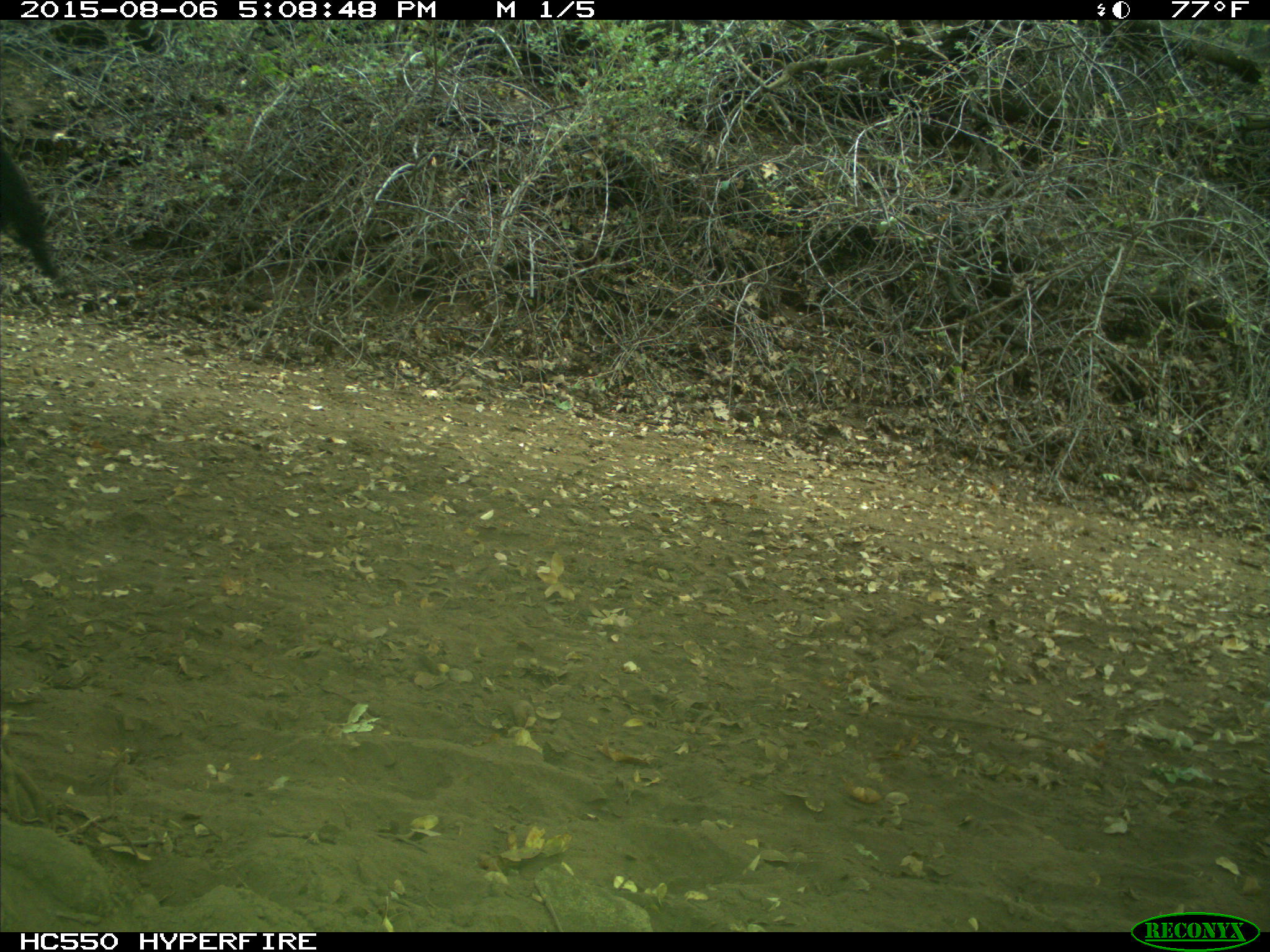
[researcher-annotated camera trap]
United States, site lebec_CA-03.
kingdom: Animalia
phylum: Chordata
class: Mammalia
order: Artiodactyla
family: Bovidae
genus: Bos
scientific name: Bos taurus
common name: domestic cow